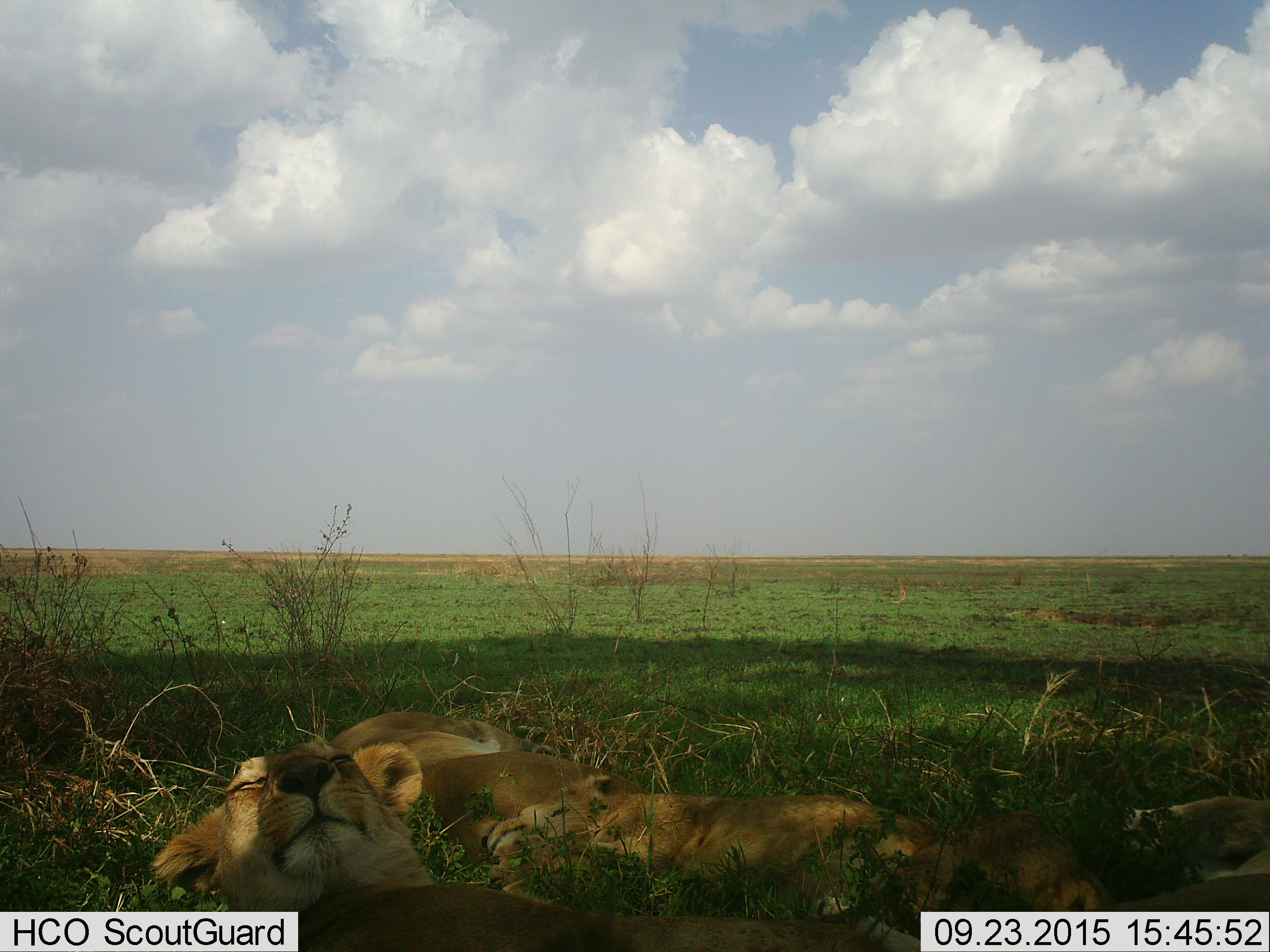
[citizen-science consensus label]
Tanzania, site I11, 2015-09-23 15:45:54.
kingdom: Animalia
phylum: Chordata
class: Mammalia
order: Carnivora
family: Felidae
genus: Panthera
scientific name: Panthera leo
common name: lion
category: lionfemale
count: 4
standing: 0%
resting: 100%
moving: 0%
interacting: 11%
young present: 56%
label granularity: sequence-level